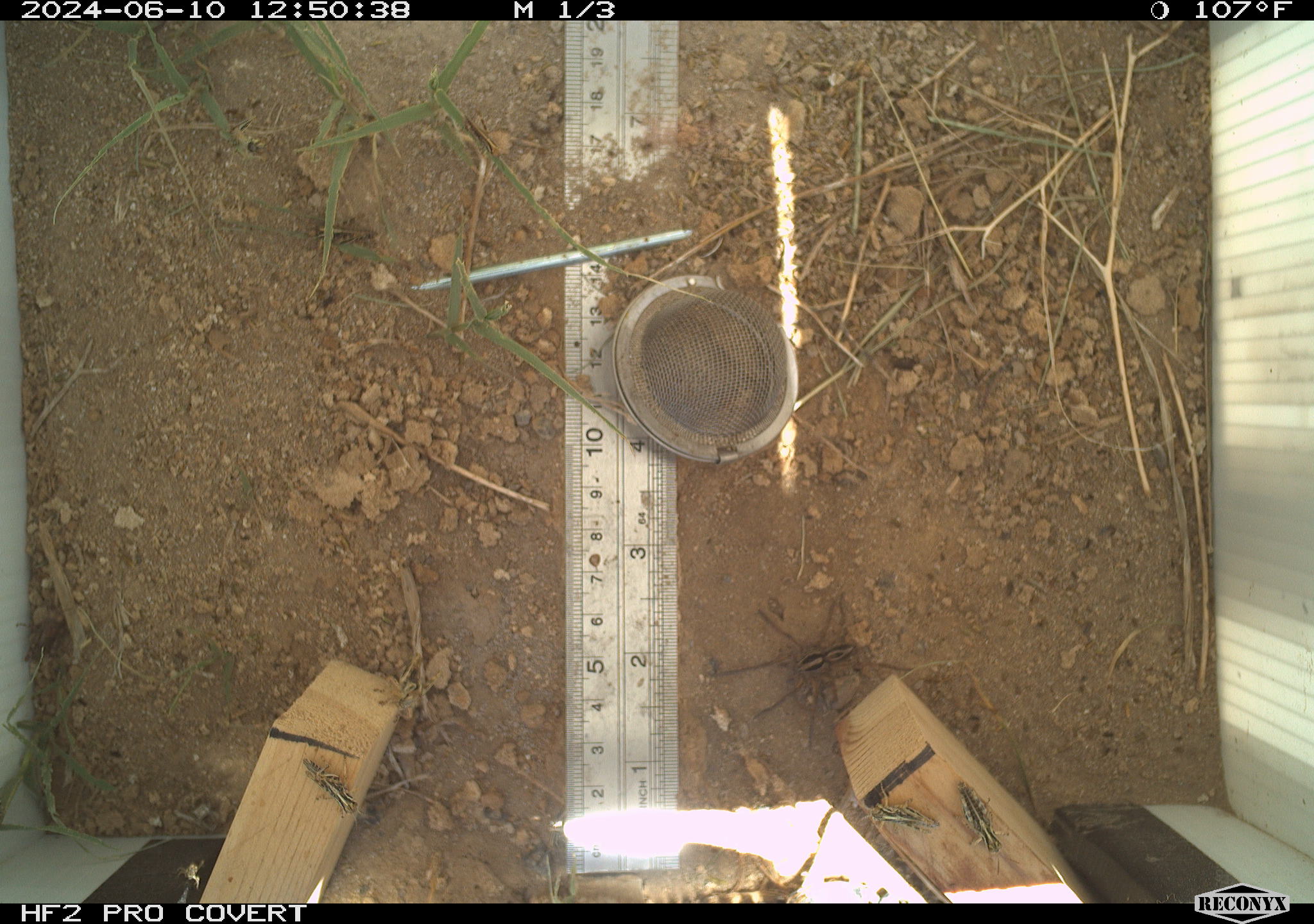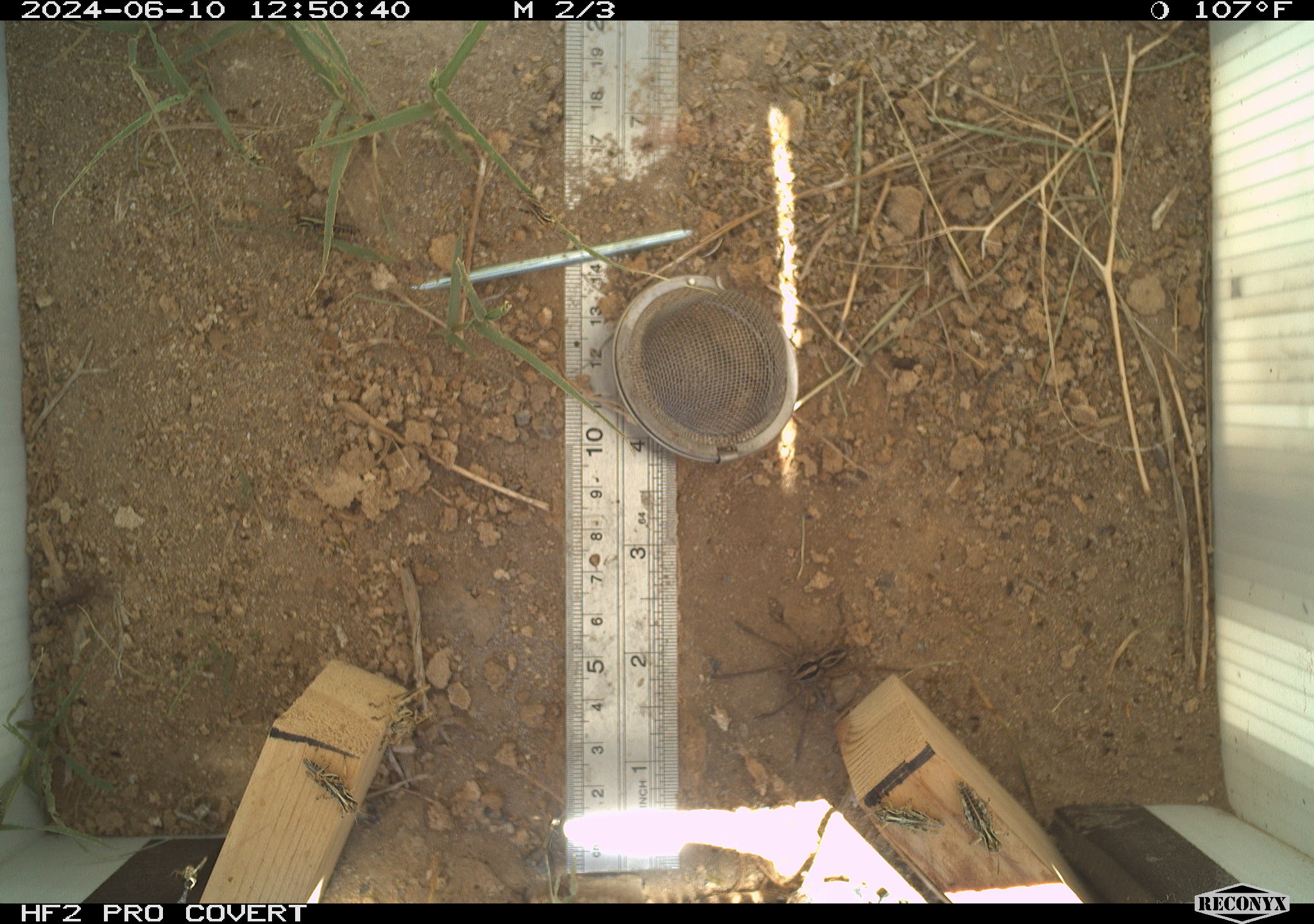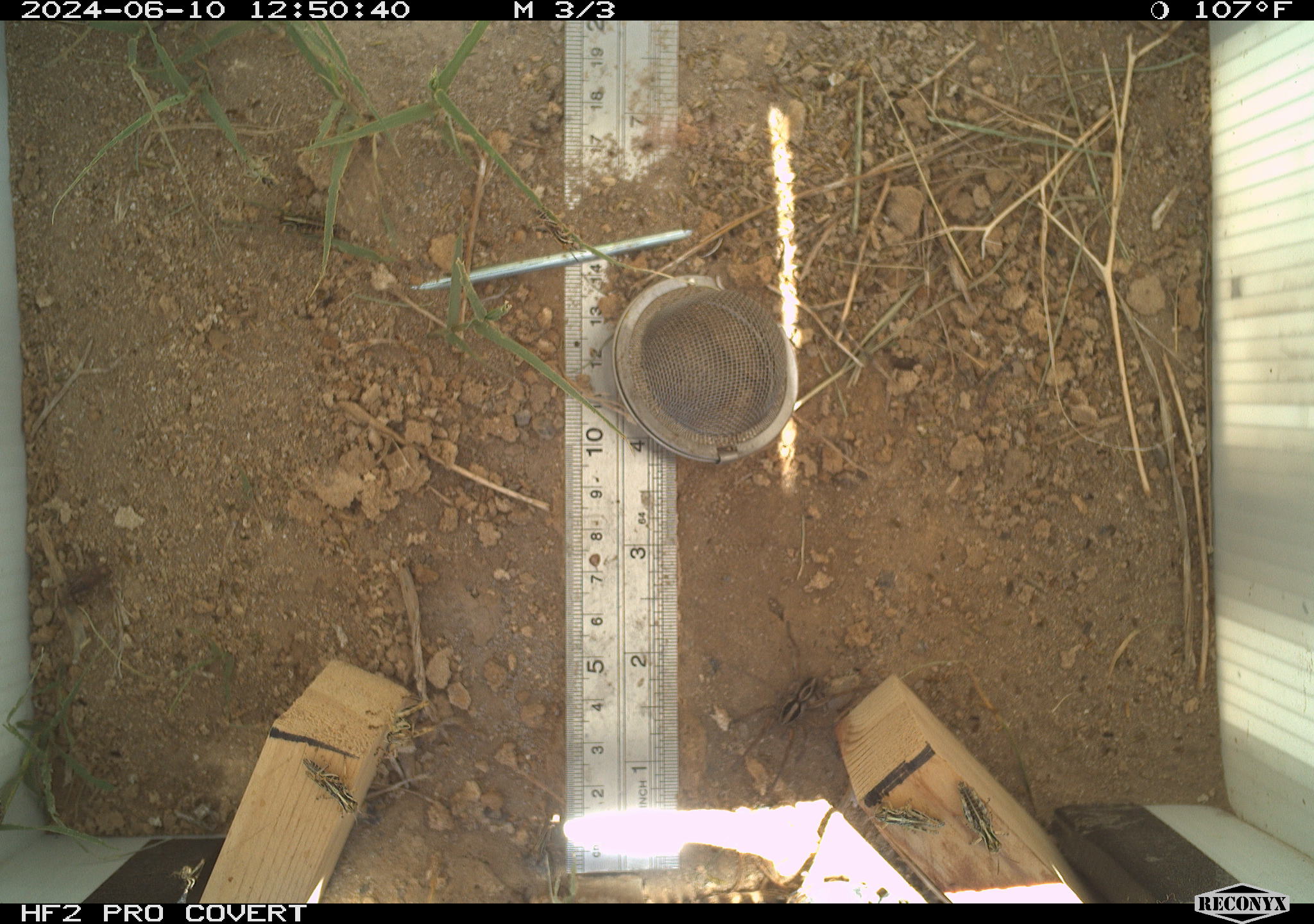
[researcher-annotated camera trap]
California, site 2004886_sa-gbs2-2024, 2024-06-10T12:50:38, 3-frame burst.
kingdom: Animalia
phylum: Arthropoda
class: Arachnida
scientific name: Arachnida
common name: arachnids